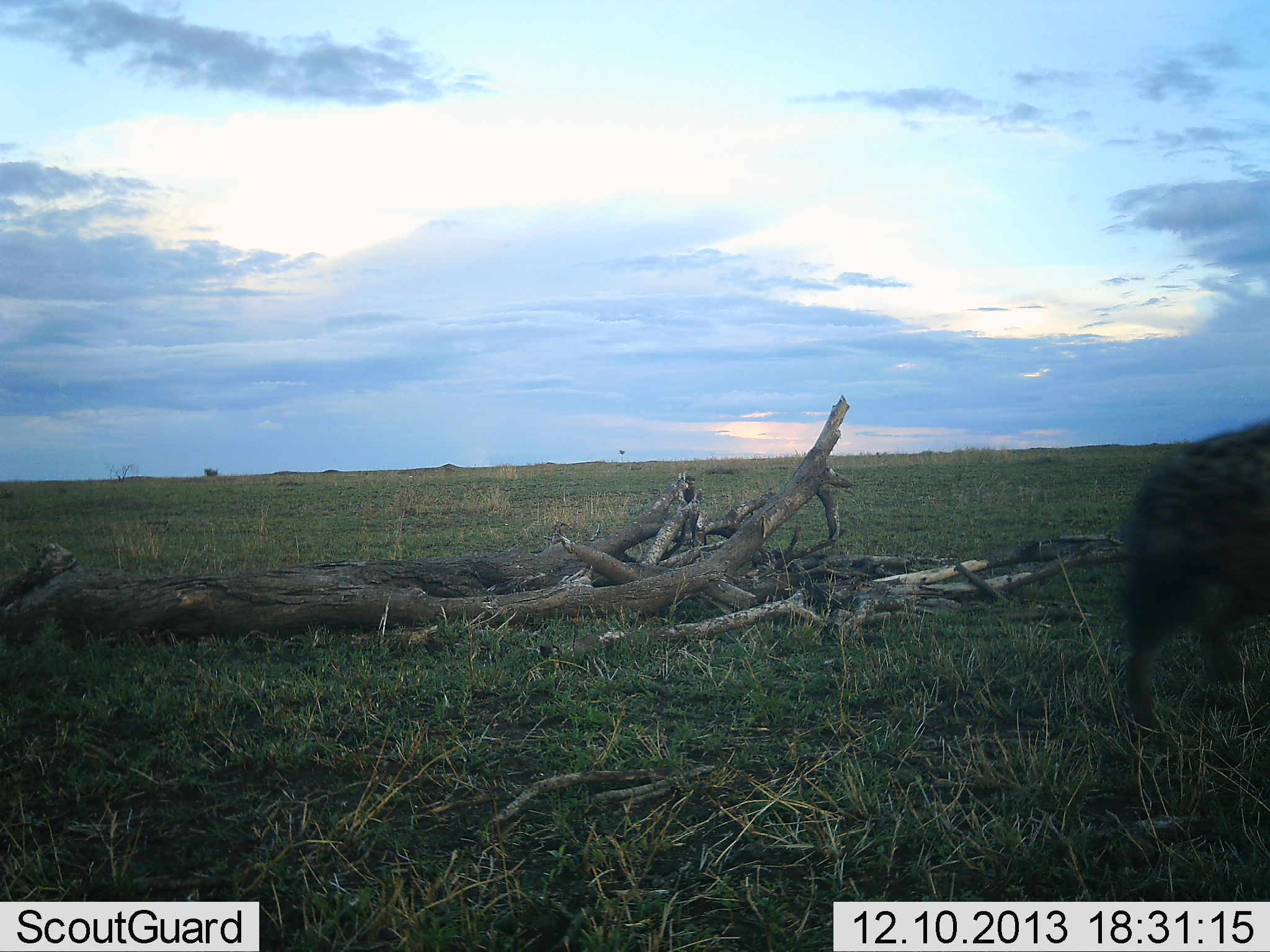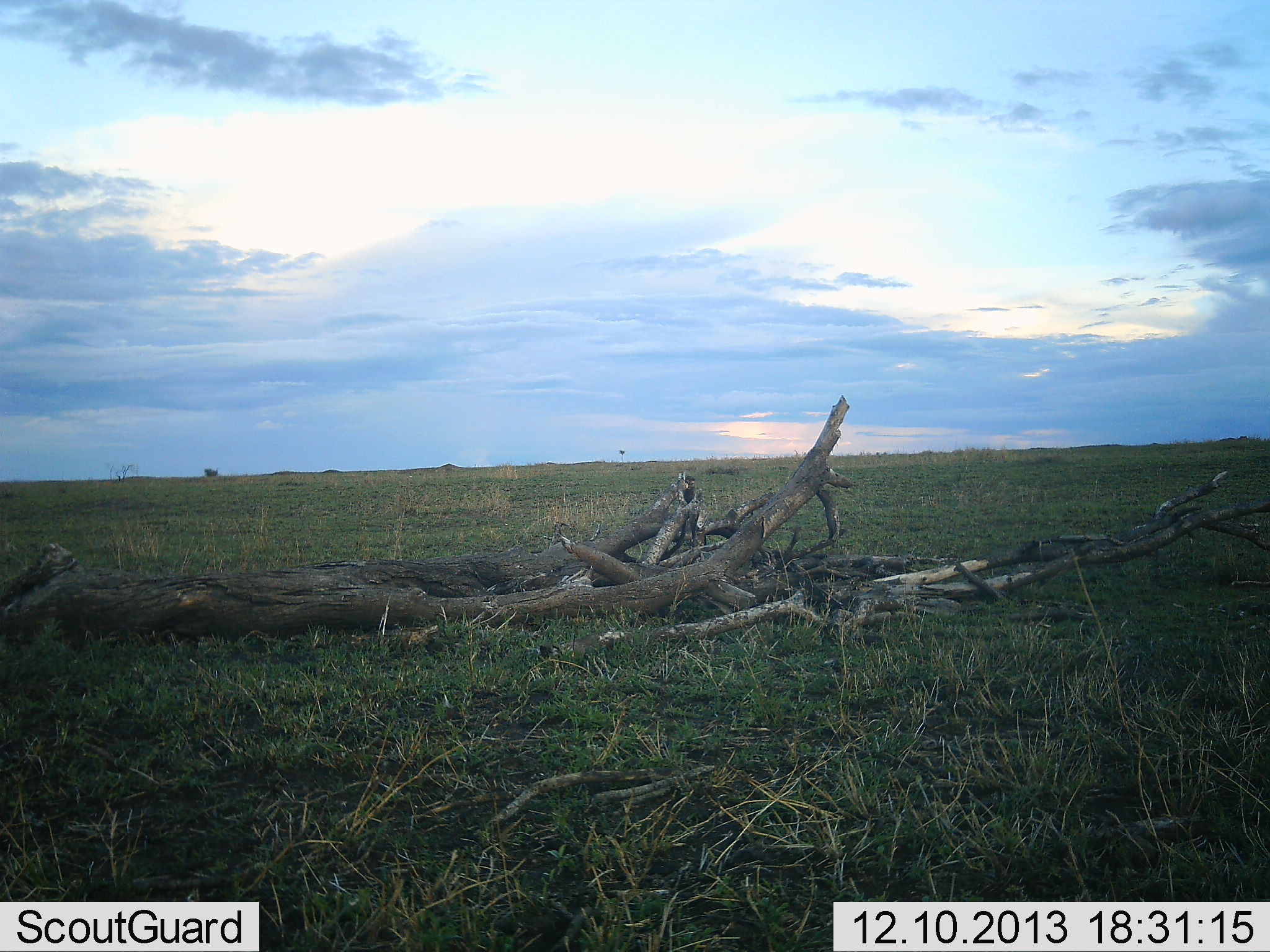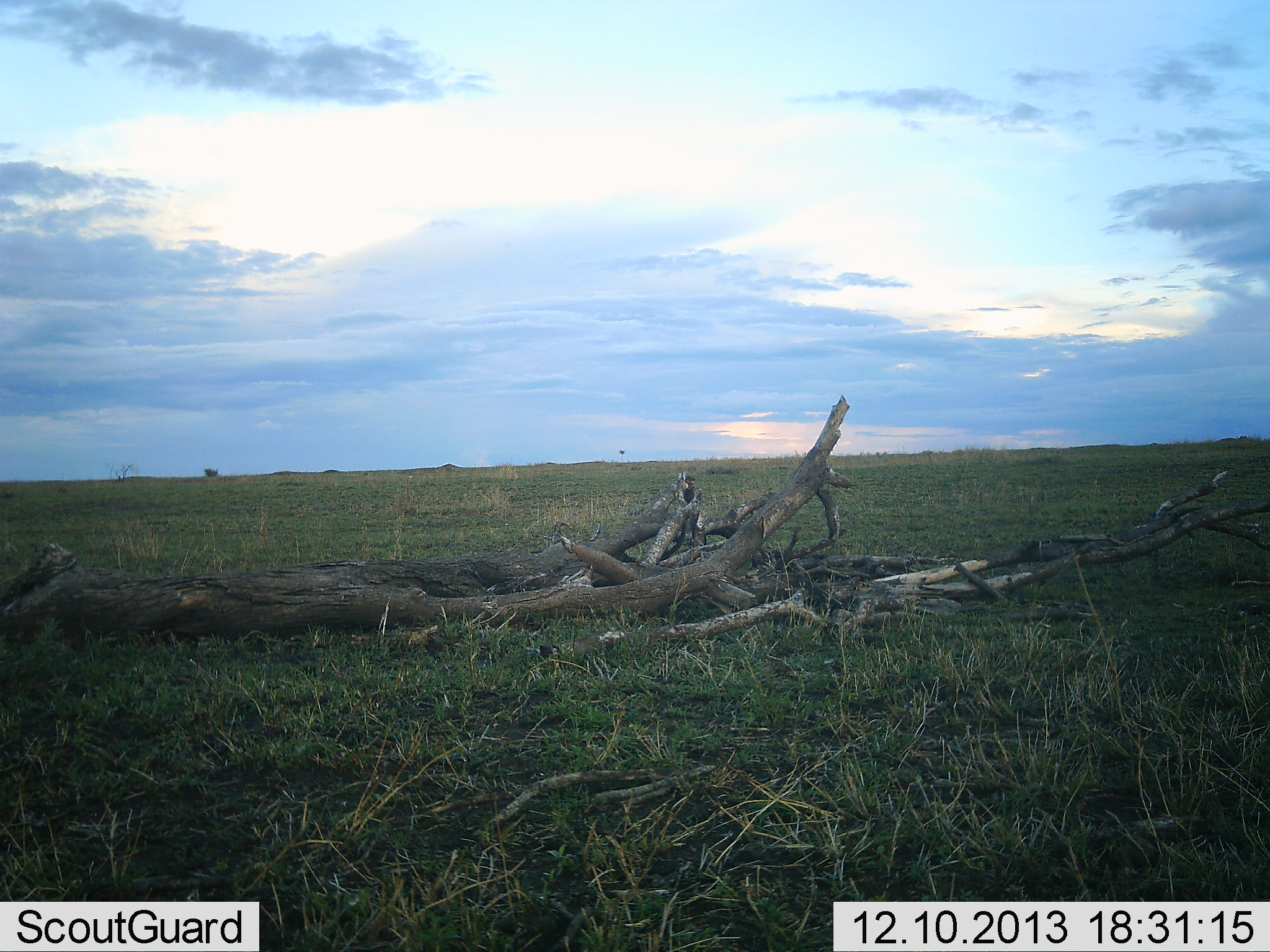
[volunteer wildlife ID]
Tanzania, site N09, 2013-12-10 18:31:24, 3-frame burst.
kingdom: Animalia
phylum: Chordata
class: Mammalia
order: Carnivora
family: Hyaenidae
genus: Crocuta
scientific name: Crocuta crocuta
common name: spotted hyena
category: hyenaspotted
Hyenaspotted (spotted hyena) (Crocuta crocuta), count 1. Behavior (volunteer vote fractions): standing 0%, resting 0%, moving 100%, interacting 0%. Young present (vote fraction): 0%. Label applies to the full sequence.